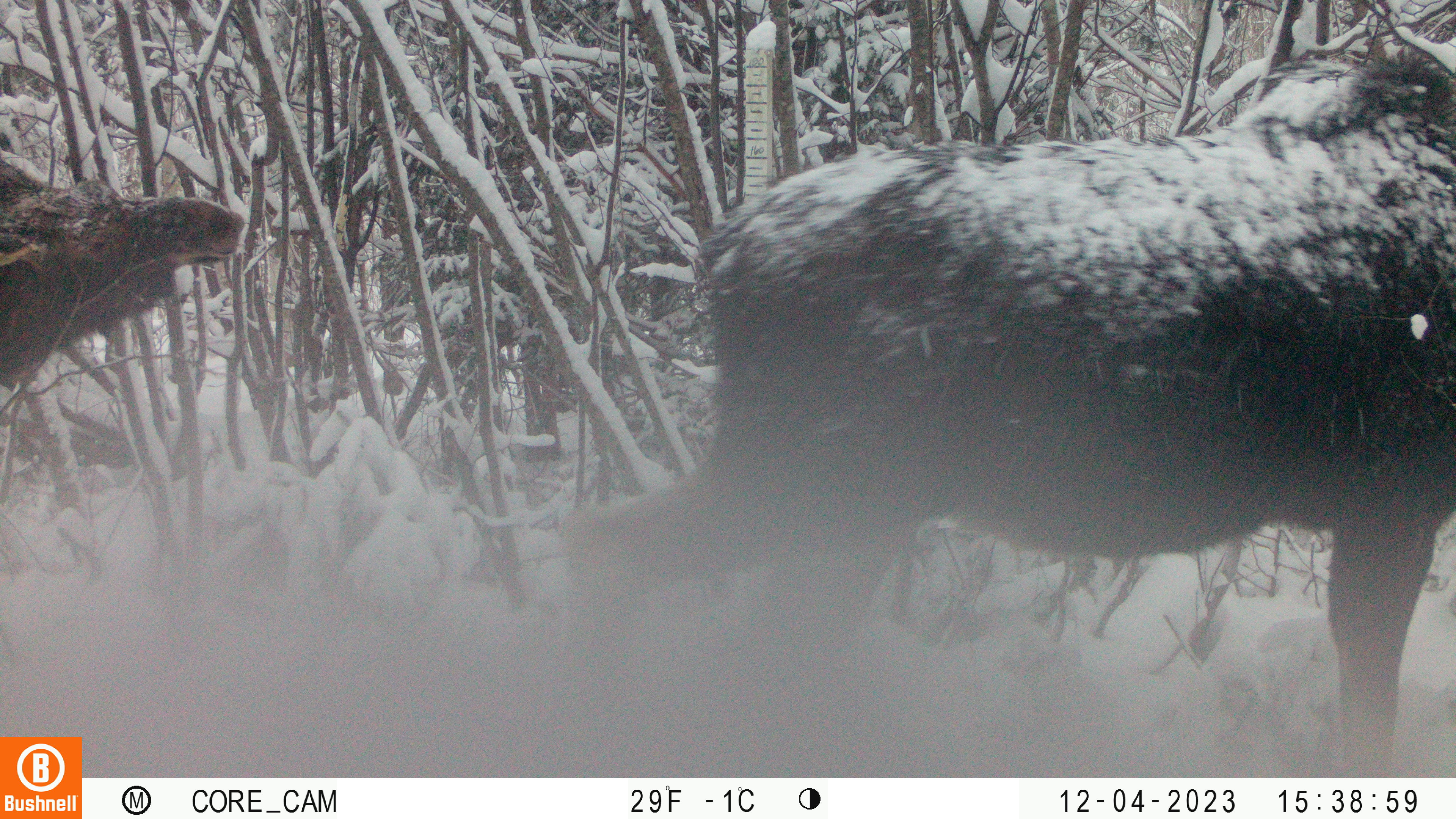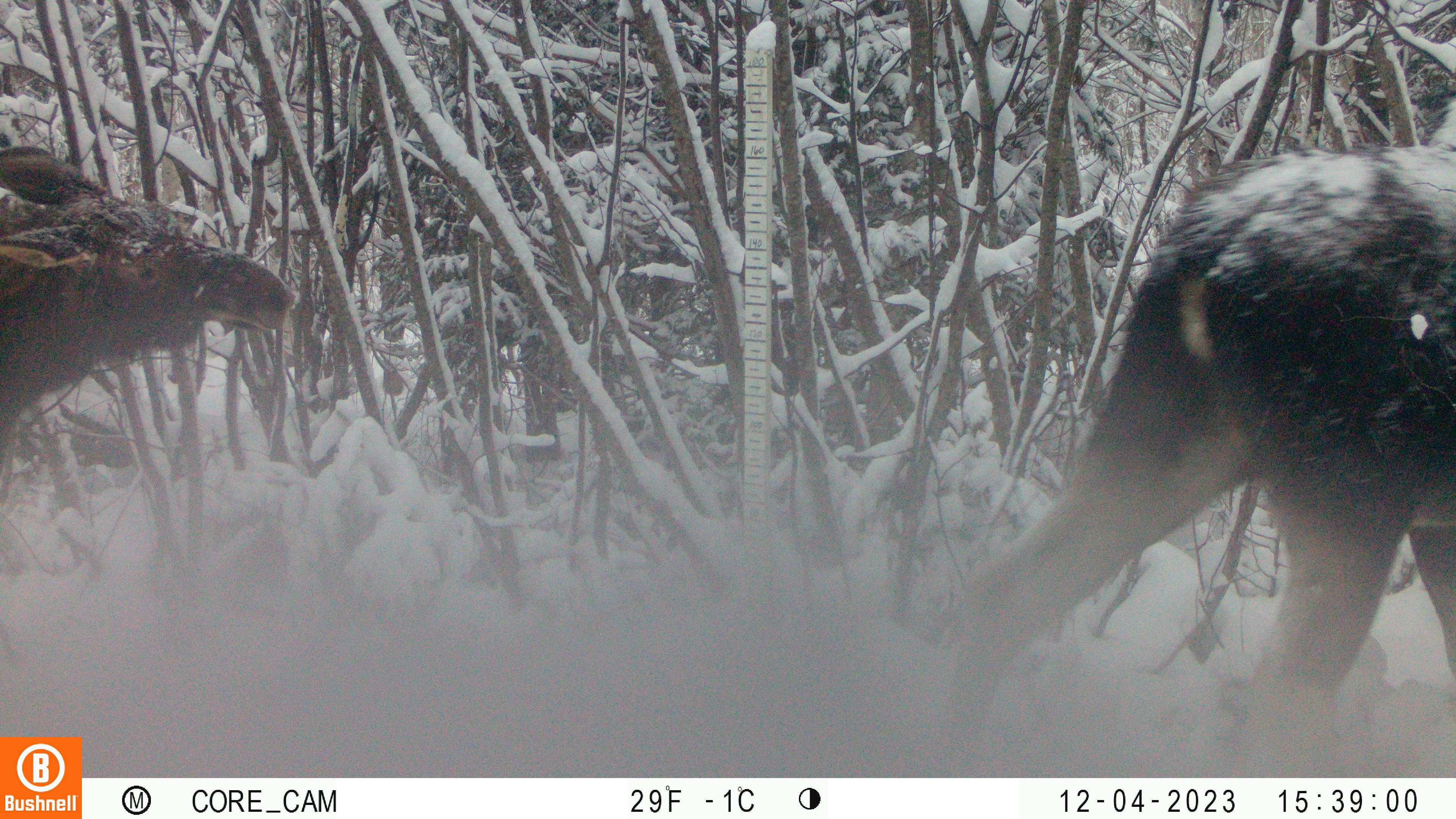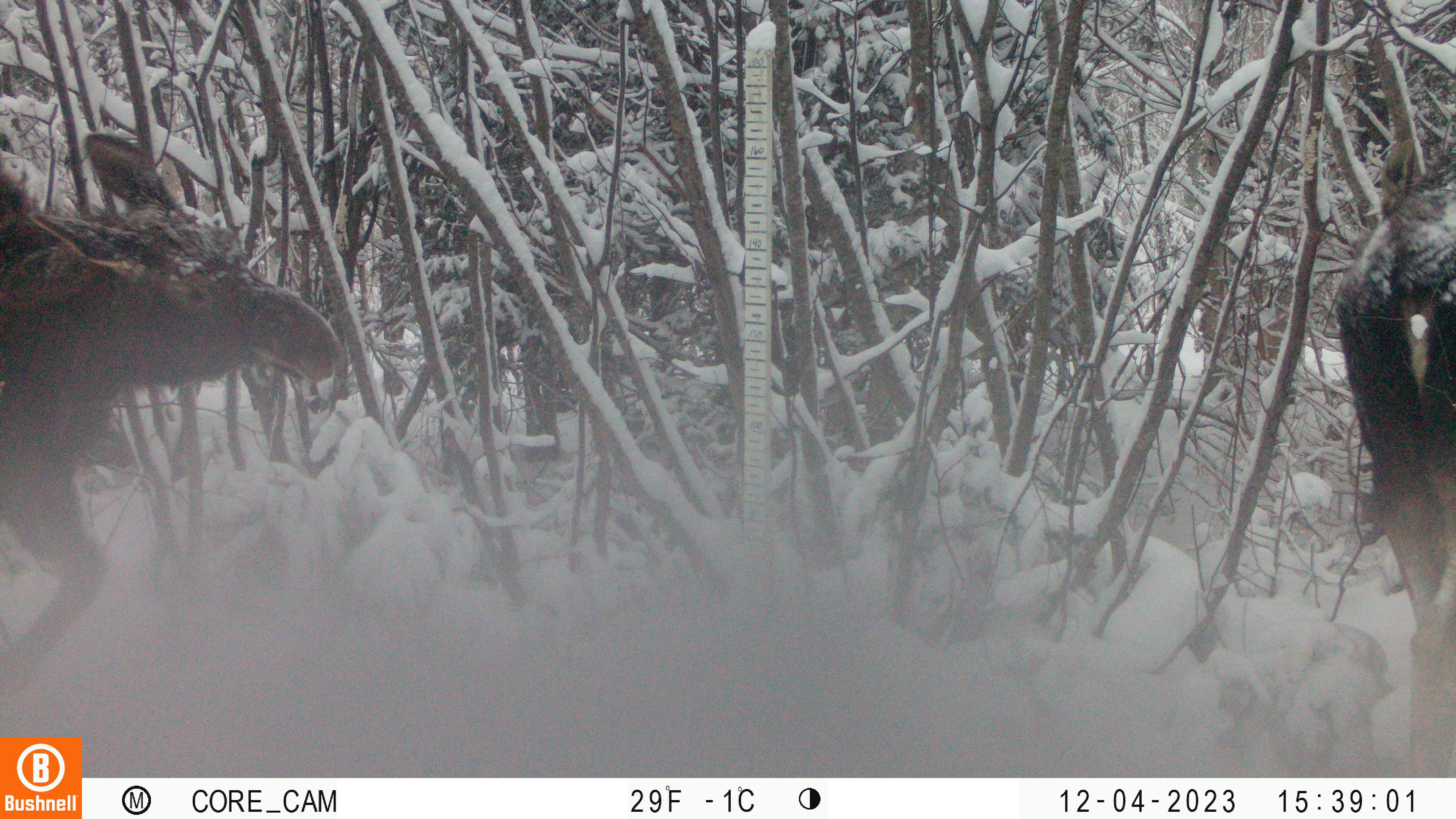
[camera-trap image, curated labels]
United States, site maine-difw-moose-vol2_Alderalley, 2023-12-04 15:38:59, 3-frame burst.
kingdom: Animalia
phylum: Chordata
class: Mammalia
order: Artiodactyla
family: Cervidae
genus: Alces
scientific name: Alces alces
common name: moose